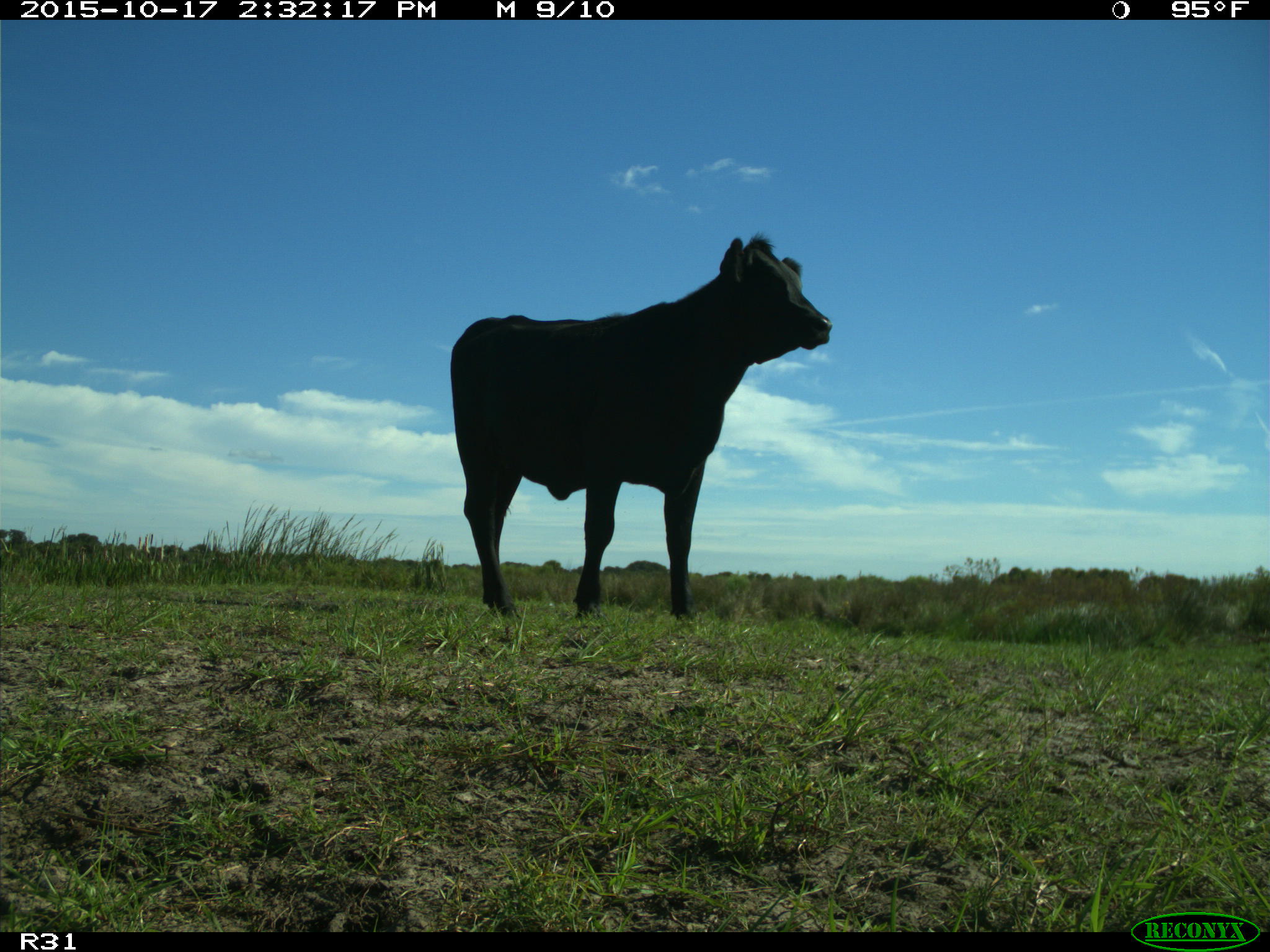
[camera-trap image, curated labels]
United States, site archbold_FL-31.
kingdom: Animalia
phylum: Chordata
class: Mammalia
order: Artiodactyla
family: Bovidae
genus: Bos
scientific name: Bos taurus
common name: domestic cow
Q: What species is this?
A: Bos taurus (domestic cow).